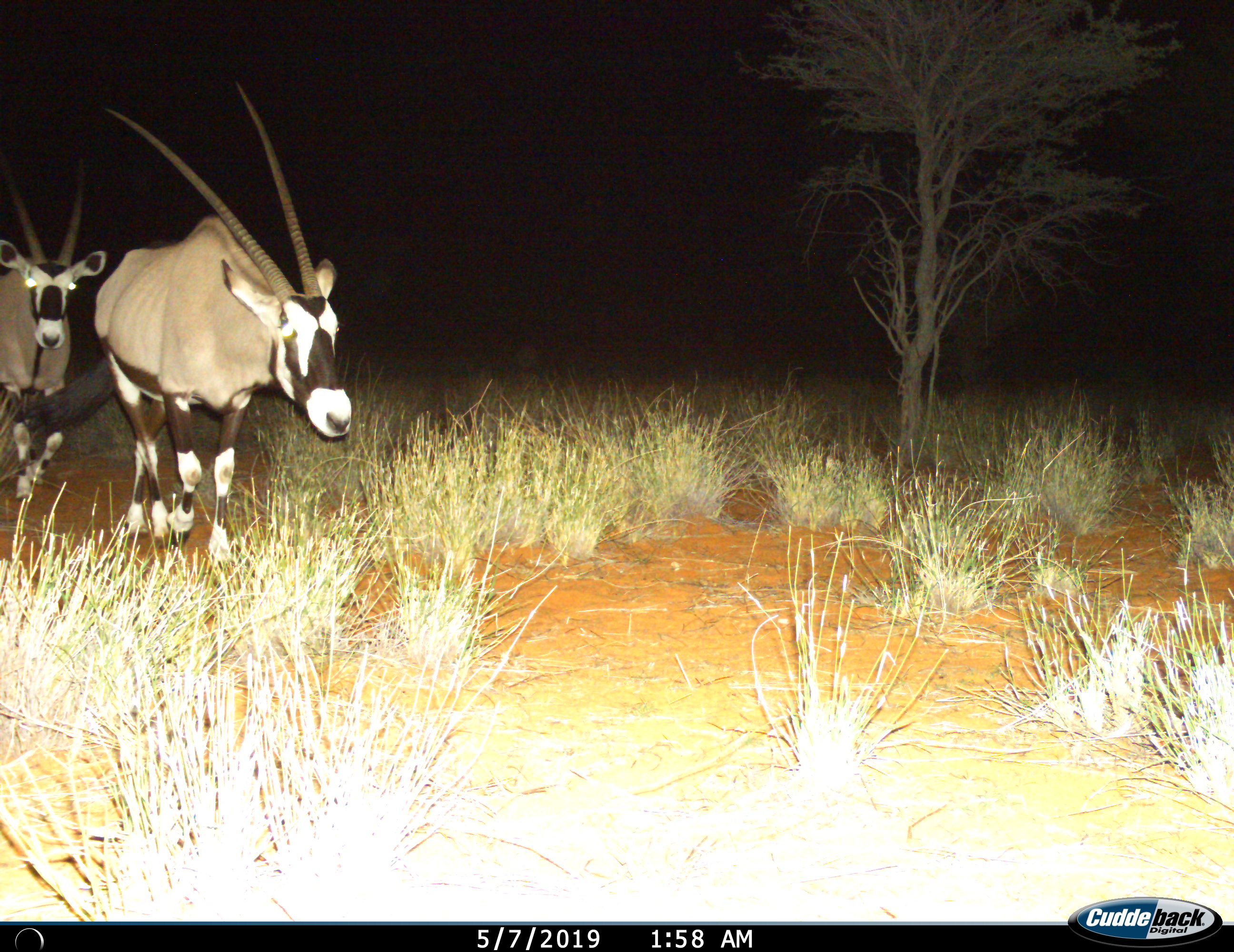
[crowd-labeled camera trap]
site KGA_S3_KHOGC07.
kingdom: Animalia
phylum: Chordata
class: Mammalia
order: Artiodactyla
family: Bovidae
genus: Oryx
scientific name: Oryx gazella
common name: gemsbok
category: oryx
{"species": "oryx (gemsbok) (Oryx gazella)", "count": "2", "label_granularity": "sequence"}